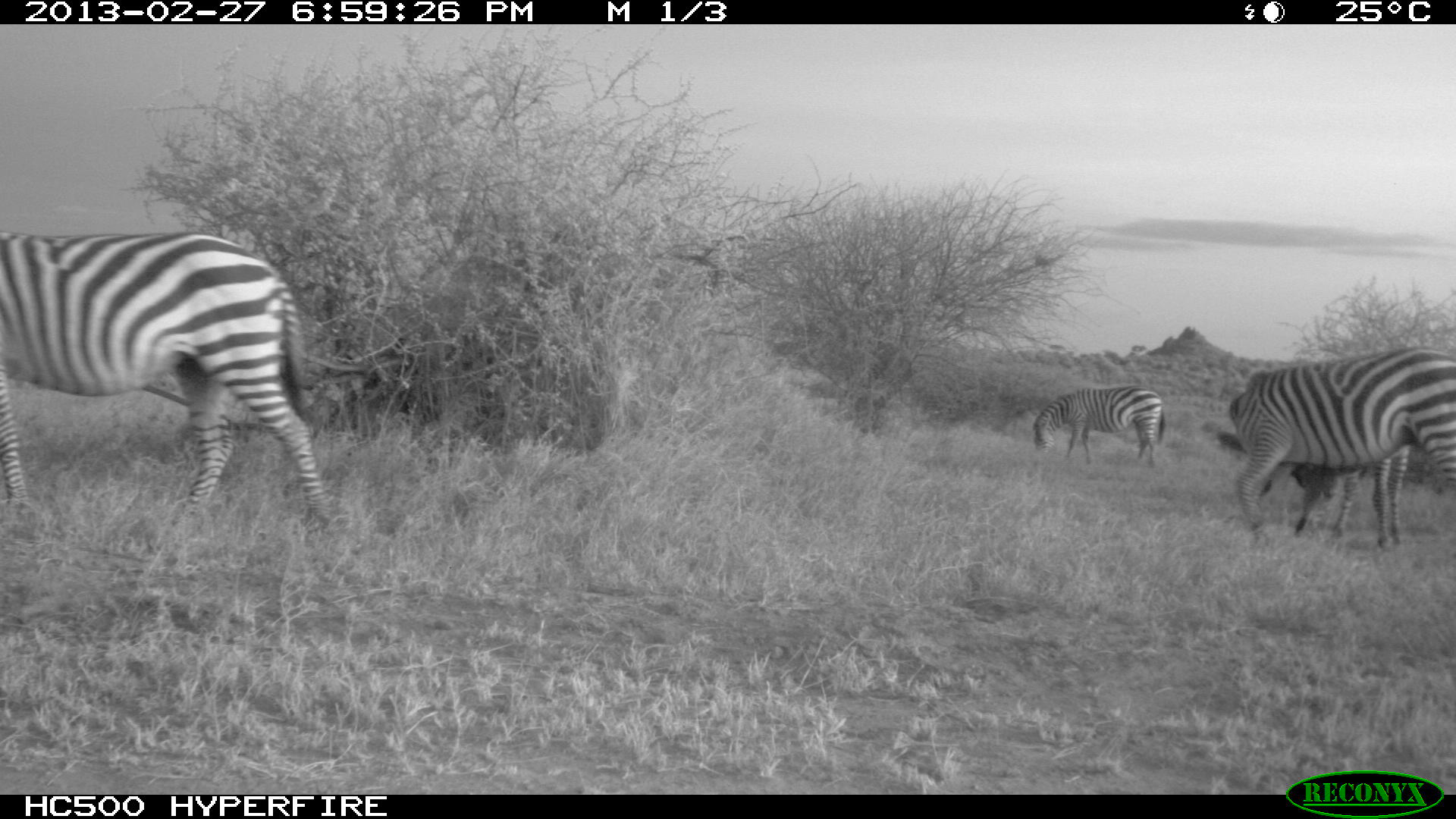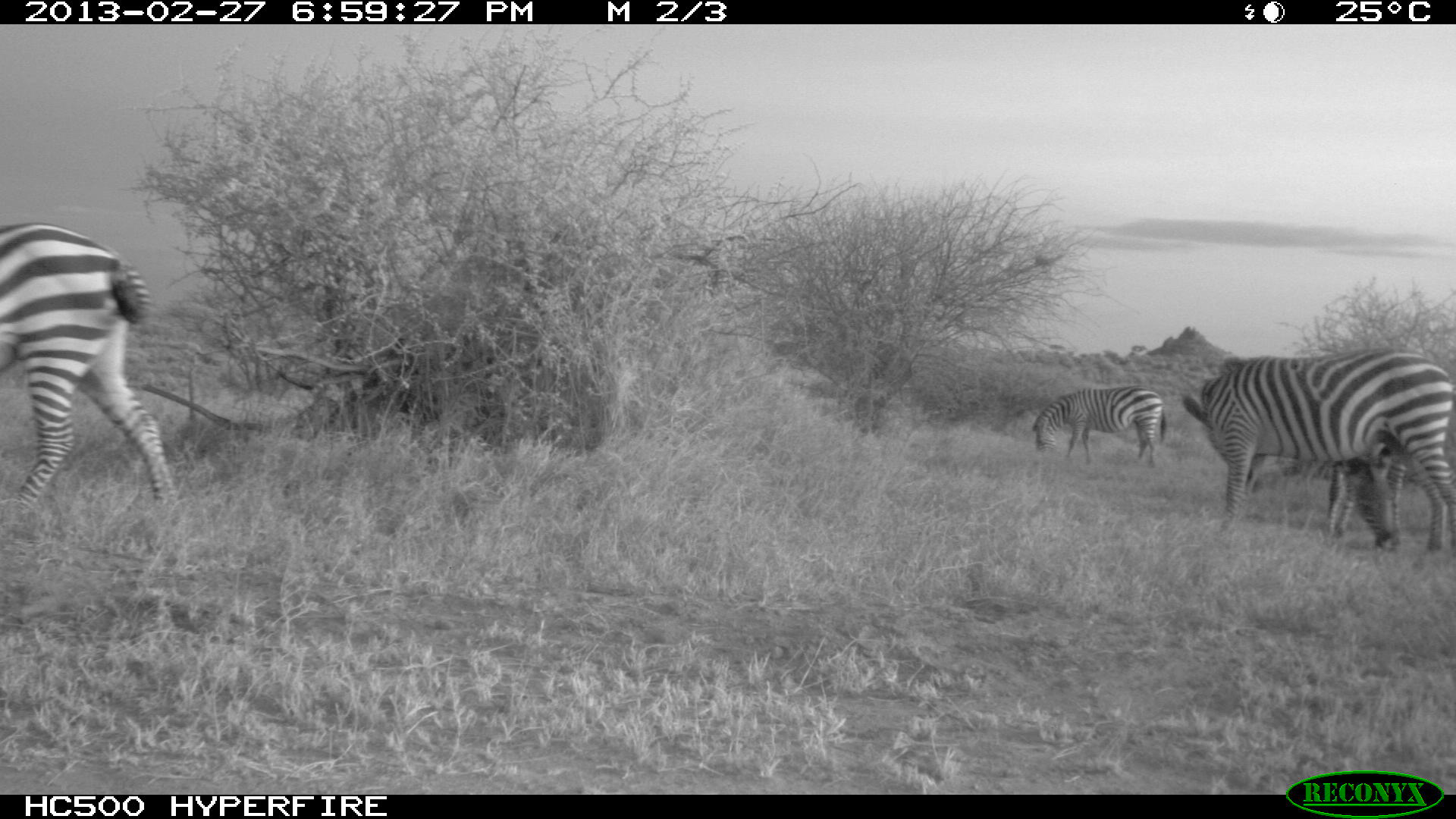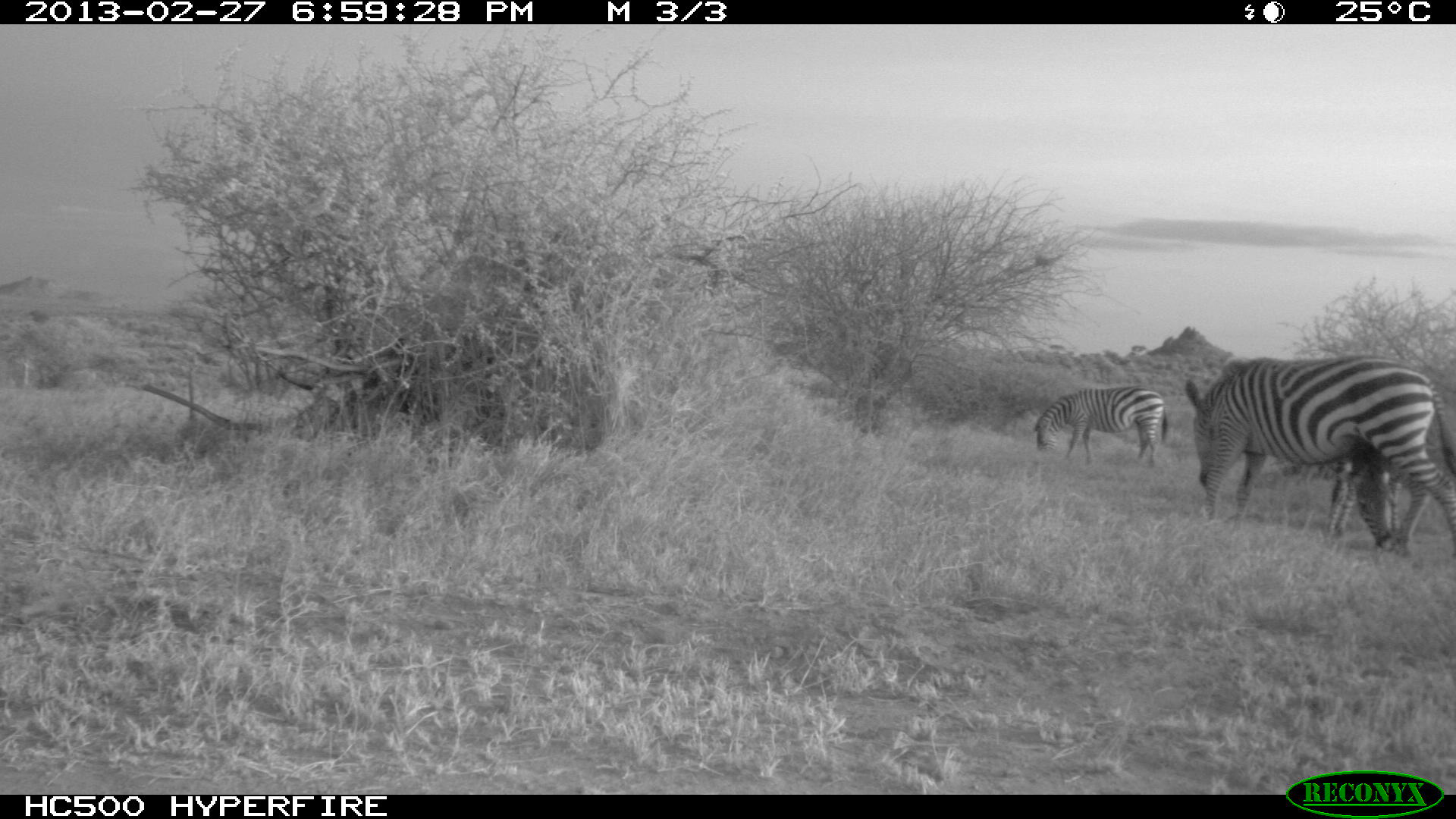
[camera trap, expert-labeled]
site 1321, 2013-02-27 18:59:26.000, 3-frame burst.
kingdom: Animalia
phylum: Chordata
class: Mammalia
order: Perissodactyla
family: Equidae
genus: Equus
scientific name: Equus quagga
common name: plains zebra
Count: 4.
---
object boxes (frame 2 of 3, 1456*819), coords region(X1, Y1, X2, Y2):
equus quagga: region(1181, 349, 1453, 563); region(0, 221, 184, 516); region(1217, 424, 1409, 554); region(1031, 384, 1167, 466)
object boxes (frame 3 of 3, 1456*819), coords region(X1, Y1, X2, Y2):
equus quagga: region(1181, 354, 1456, 557); region(1310, 440, 1416, 550); region(1034, 386, 1168, 469)